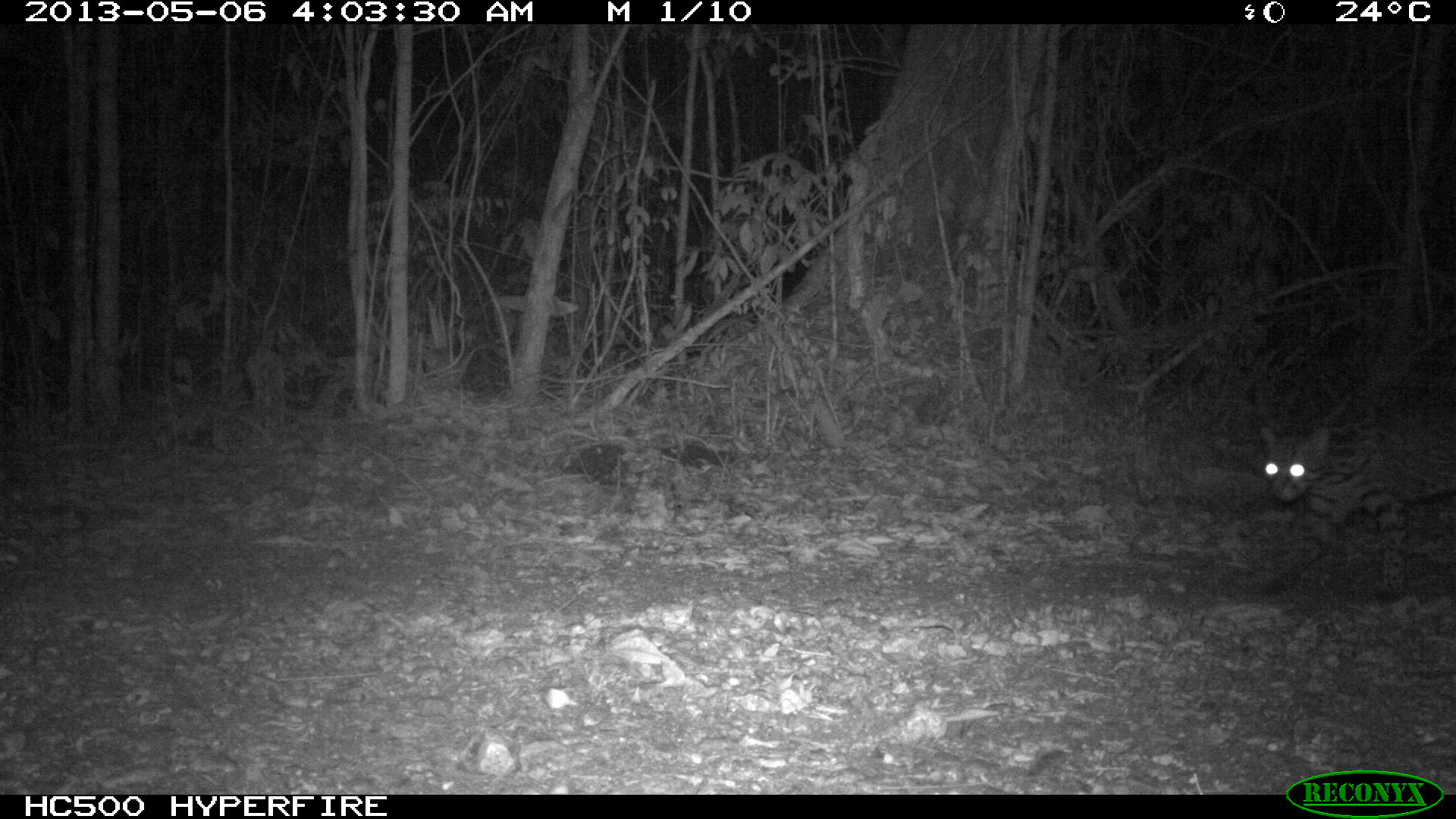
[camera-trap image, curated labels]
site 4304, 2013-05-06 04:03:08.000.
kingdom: Animalia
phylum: Chordata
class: Mammalia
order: Carnivora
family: Felidae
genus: Leopardus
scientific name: Leopardus pardalis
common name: ocelot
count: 1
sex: female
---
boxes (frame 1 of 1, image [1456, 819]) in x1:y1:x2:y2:
leopardus pardalis: 1224:390:1449:602